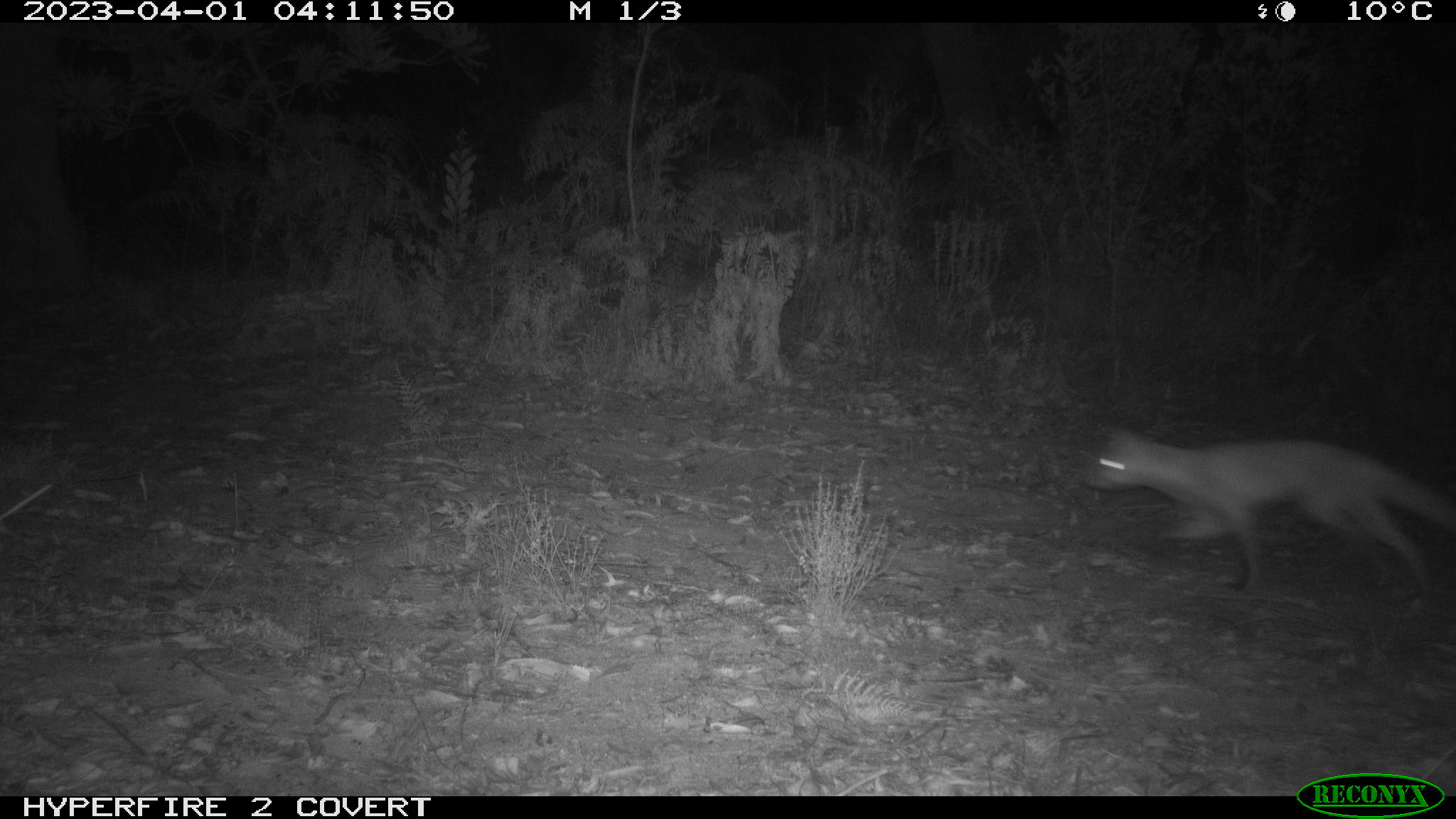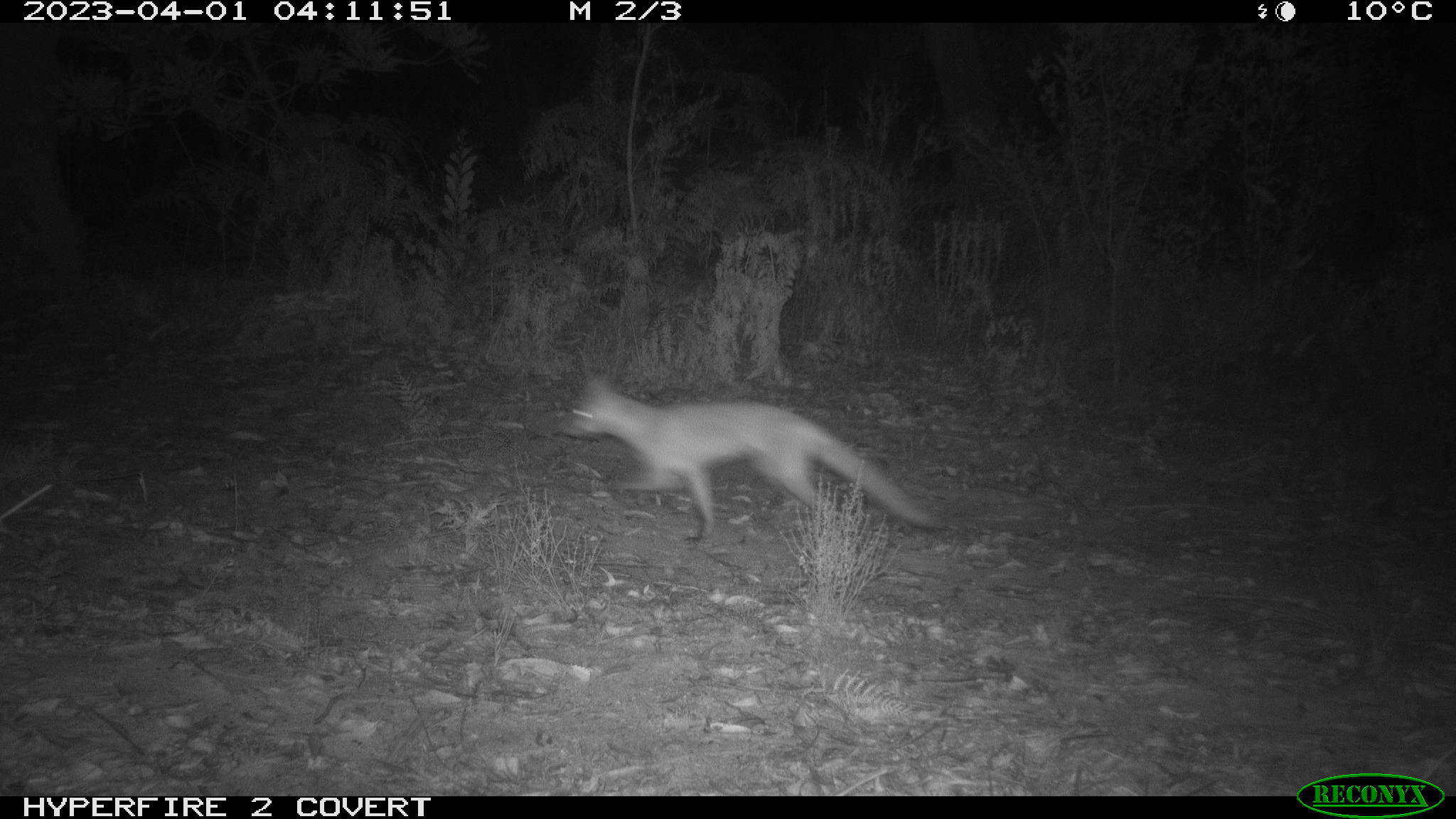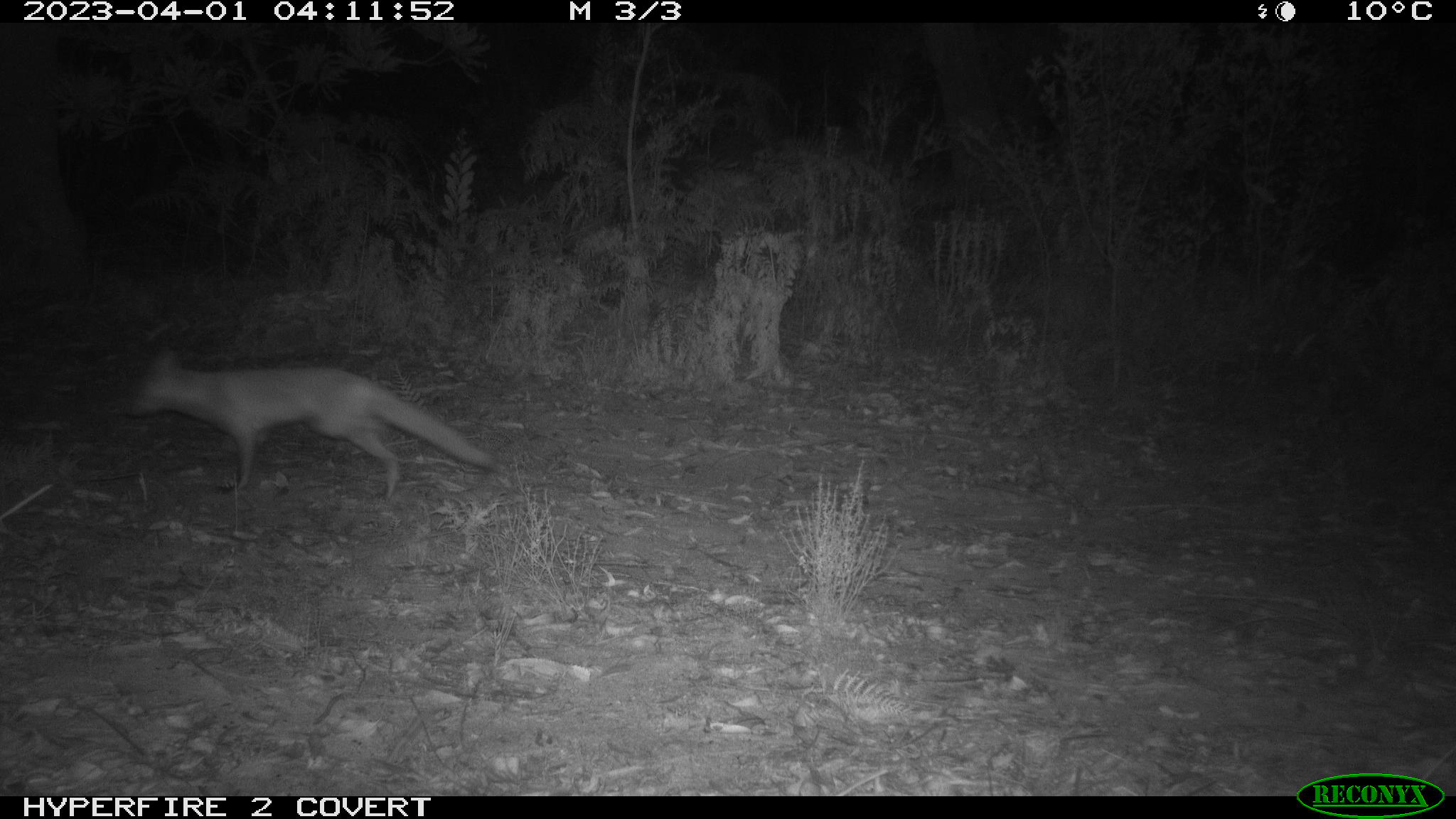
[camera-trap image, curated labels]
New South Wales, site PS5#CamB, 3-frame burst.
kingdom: Animalia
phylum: Chordata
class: Mammalia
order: Carnivora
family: Canidae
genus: Vulpes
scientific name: Vulpes vulpes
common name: red fox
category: fox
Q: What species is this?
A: Fox (red fox) (Vulpes vulpes).